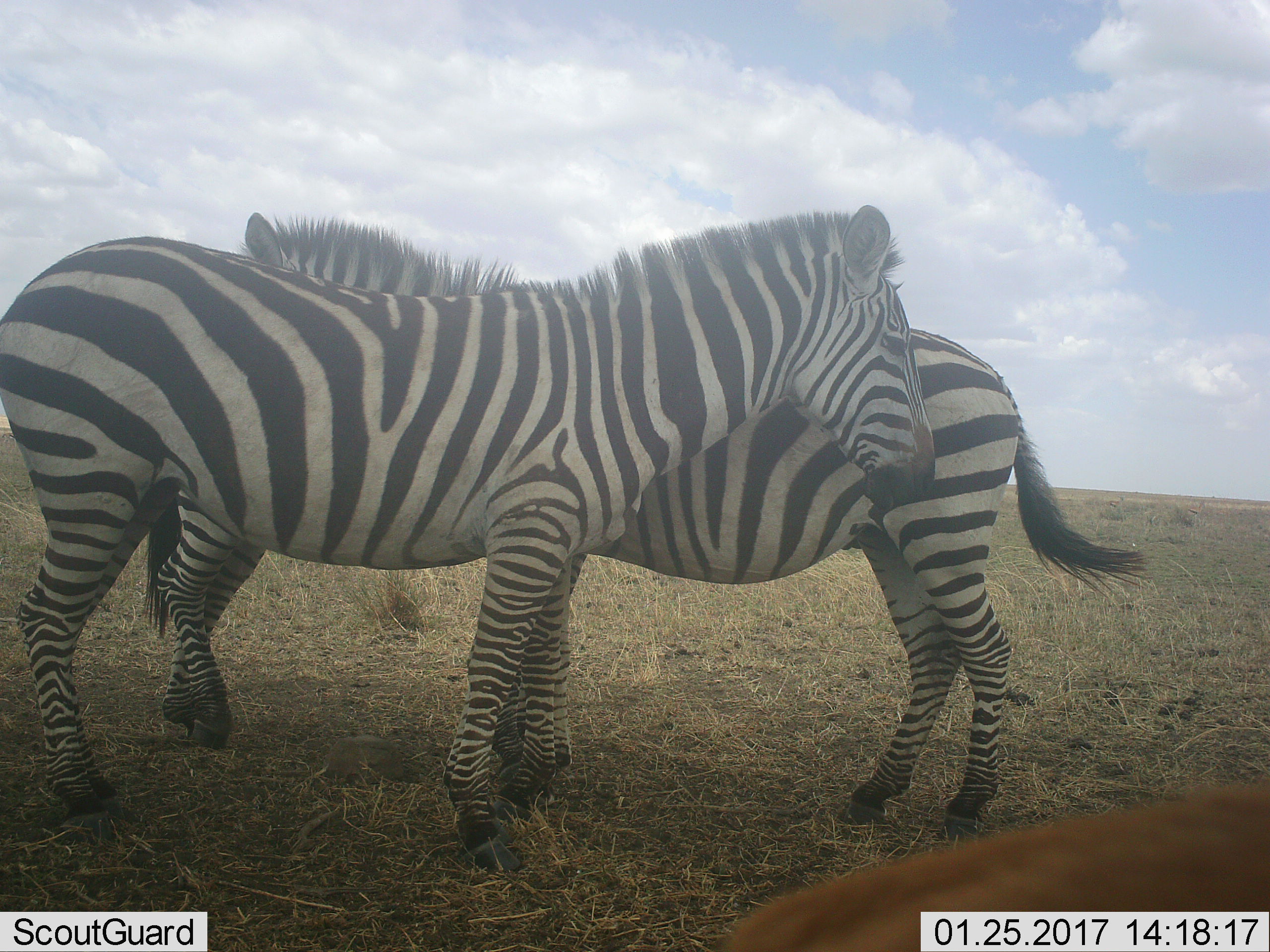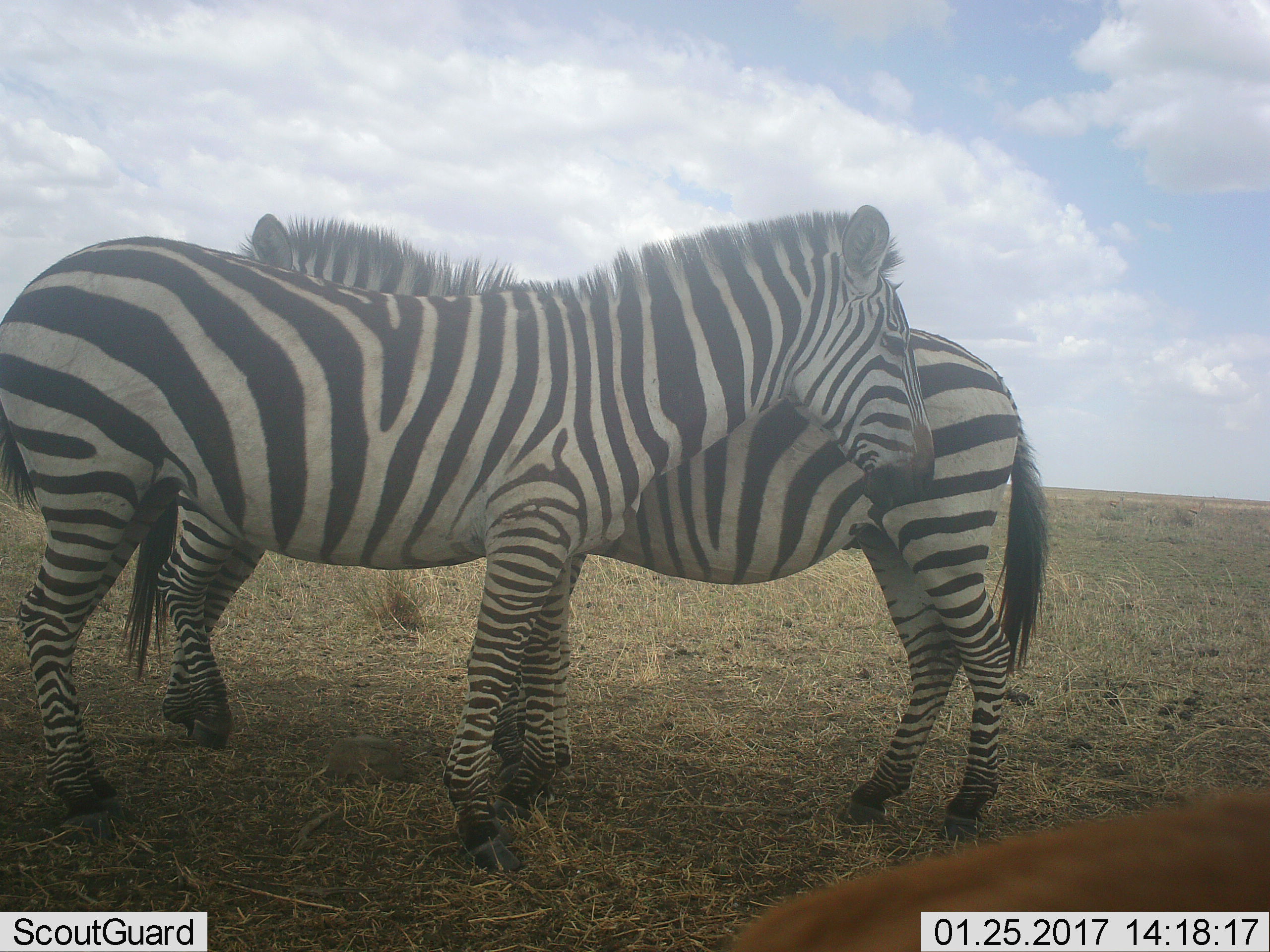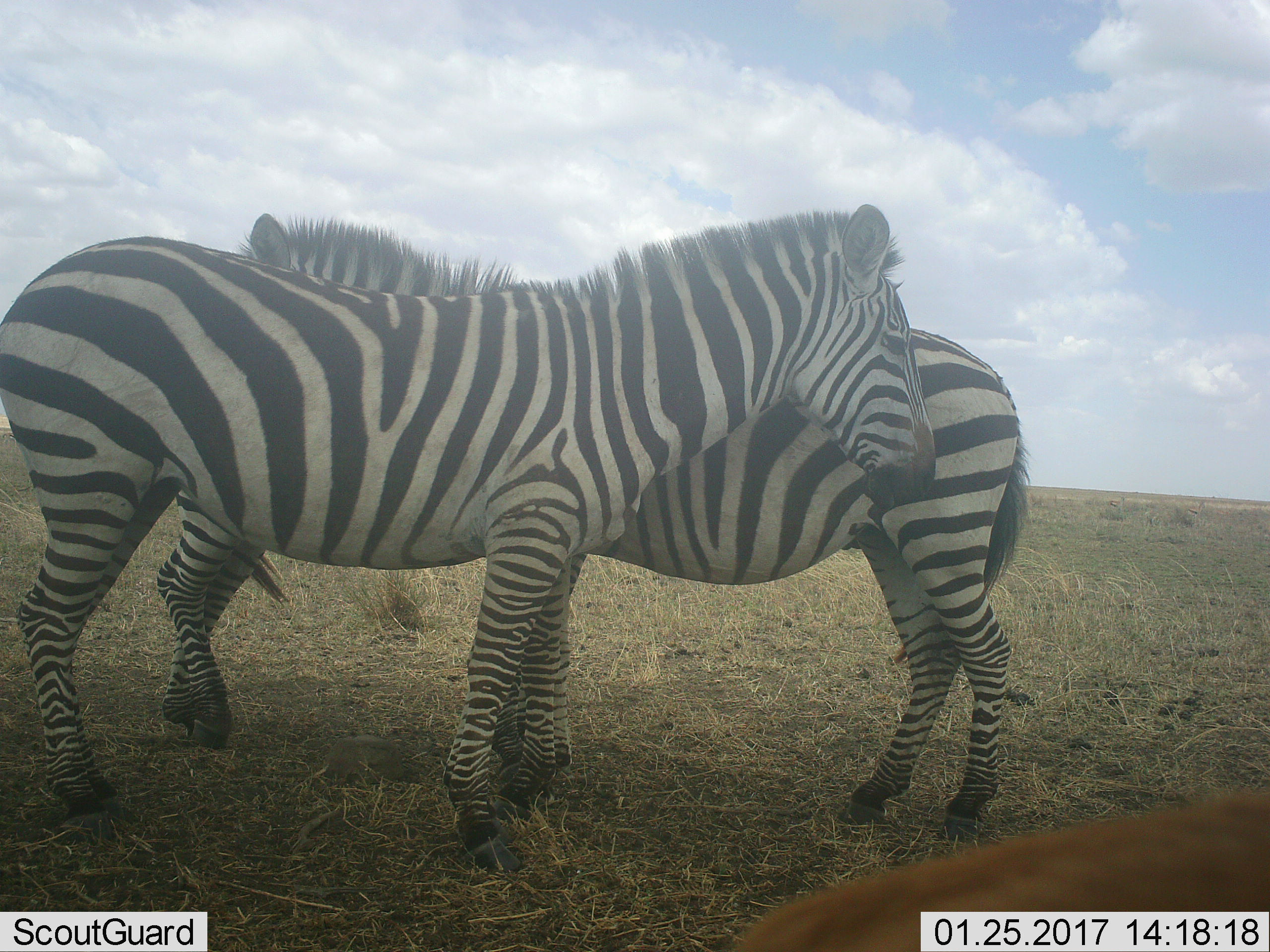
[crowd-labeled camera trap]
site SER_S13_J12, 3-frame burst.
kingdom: Animalia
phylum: Chordata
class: Mammalia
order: Perissodactyla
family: Equidae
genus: Equus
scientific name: Equus quagga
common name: plains zebra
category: zebraplains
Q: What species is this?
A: Zebraplains (plains zebra) (Equus quagga).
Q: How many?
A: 2.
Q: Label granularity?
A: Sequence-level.